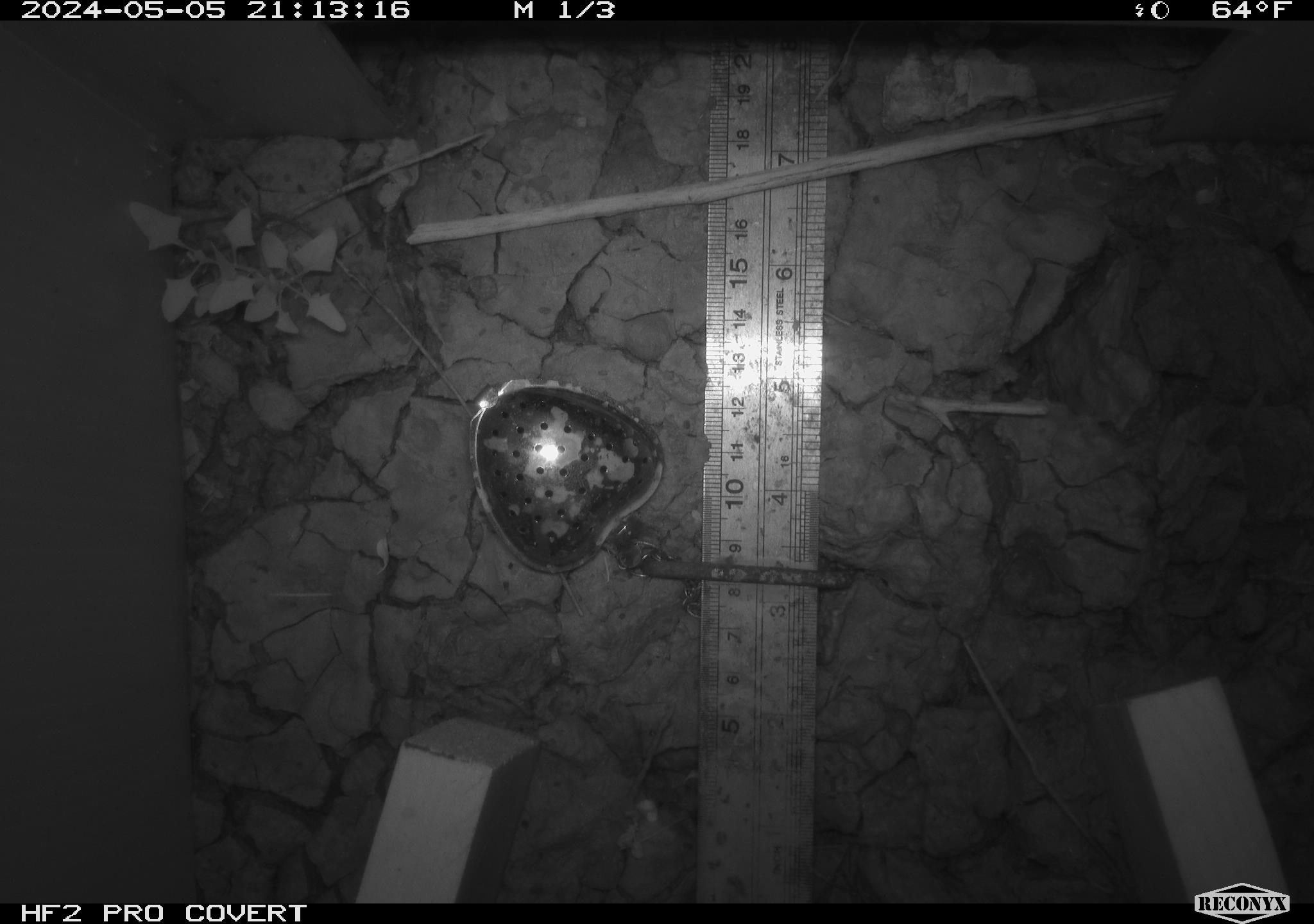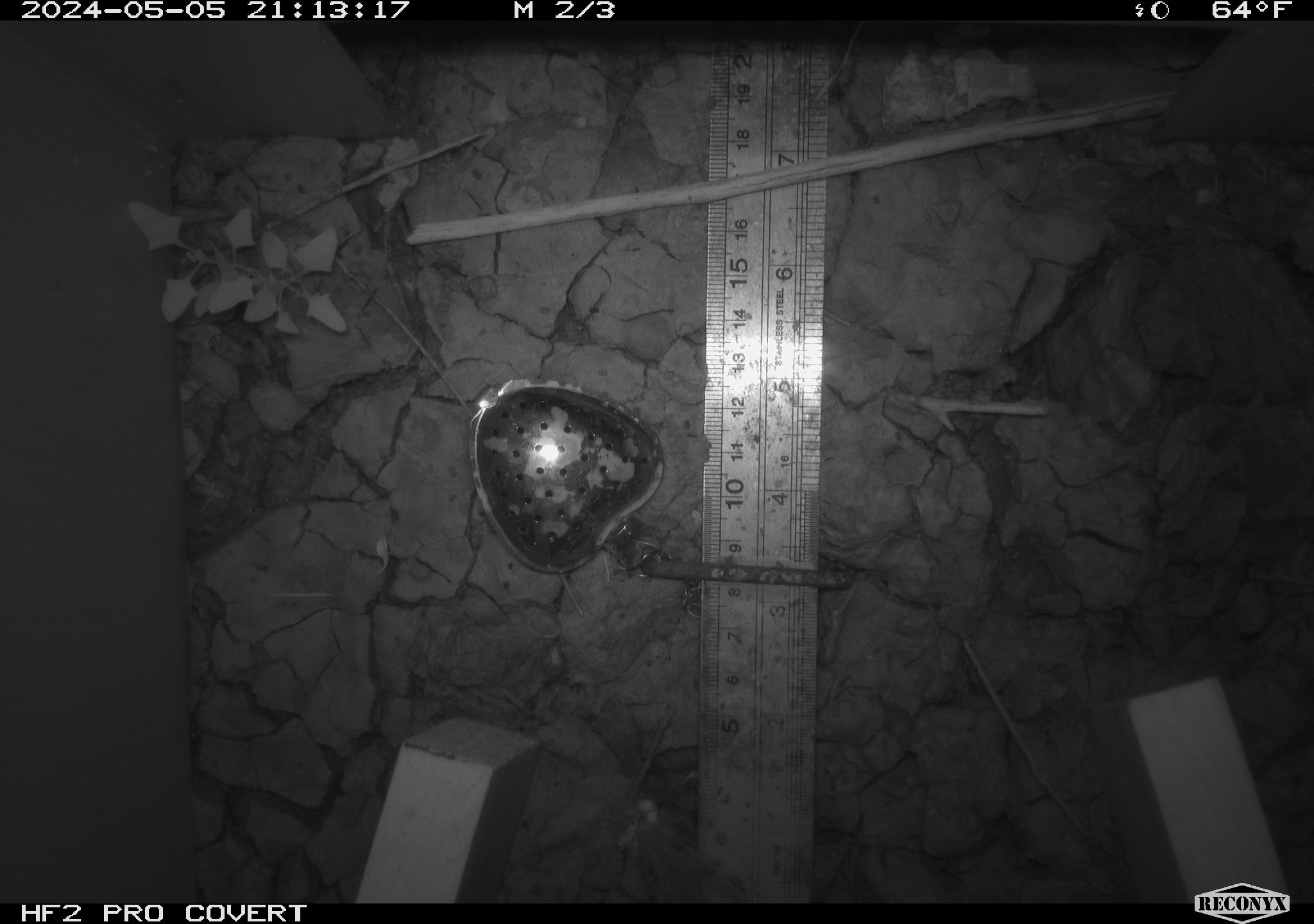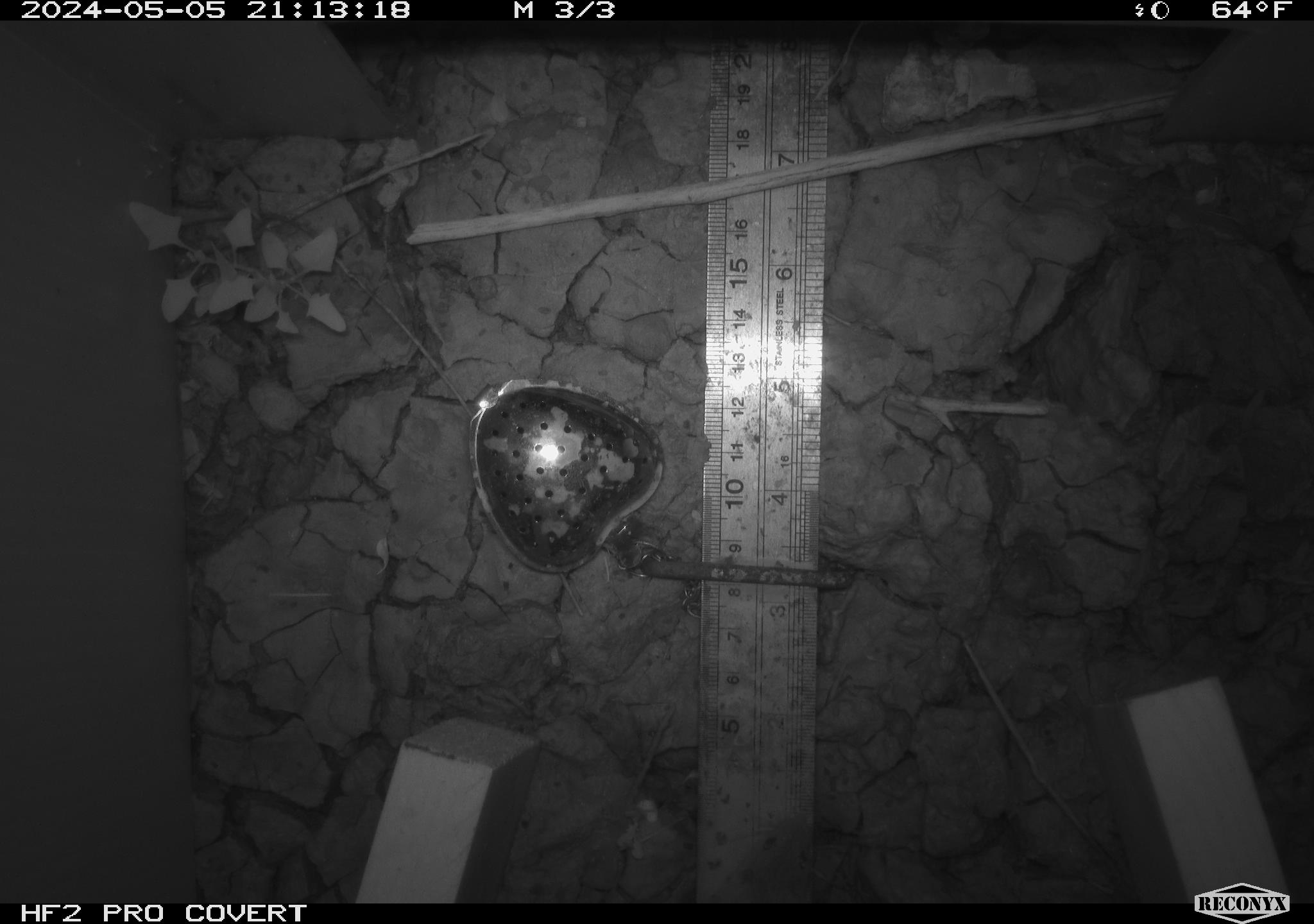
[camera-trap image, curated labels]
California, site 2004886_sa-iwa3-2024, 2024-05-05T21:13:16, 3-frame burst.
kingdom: Animalia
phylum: Chordata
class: Mammalia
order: Rodentia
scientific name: Rodentia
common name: mouse species